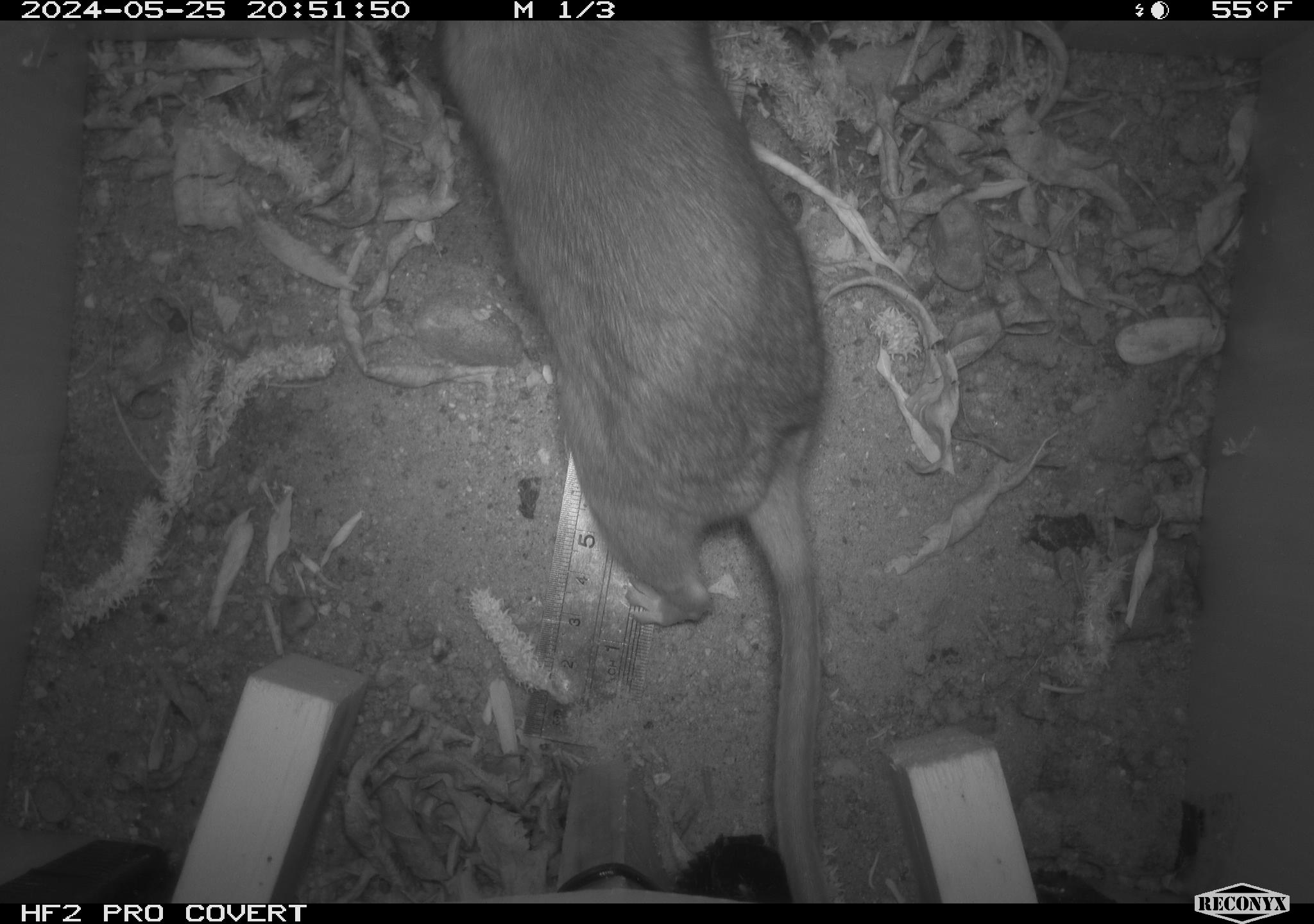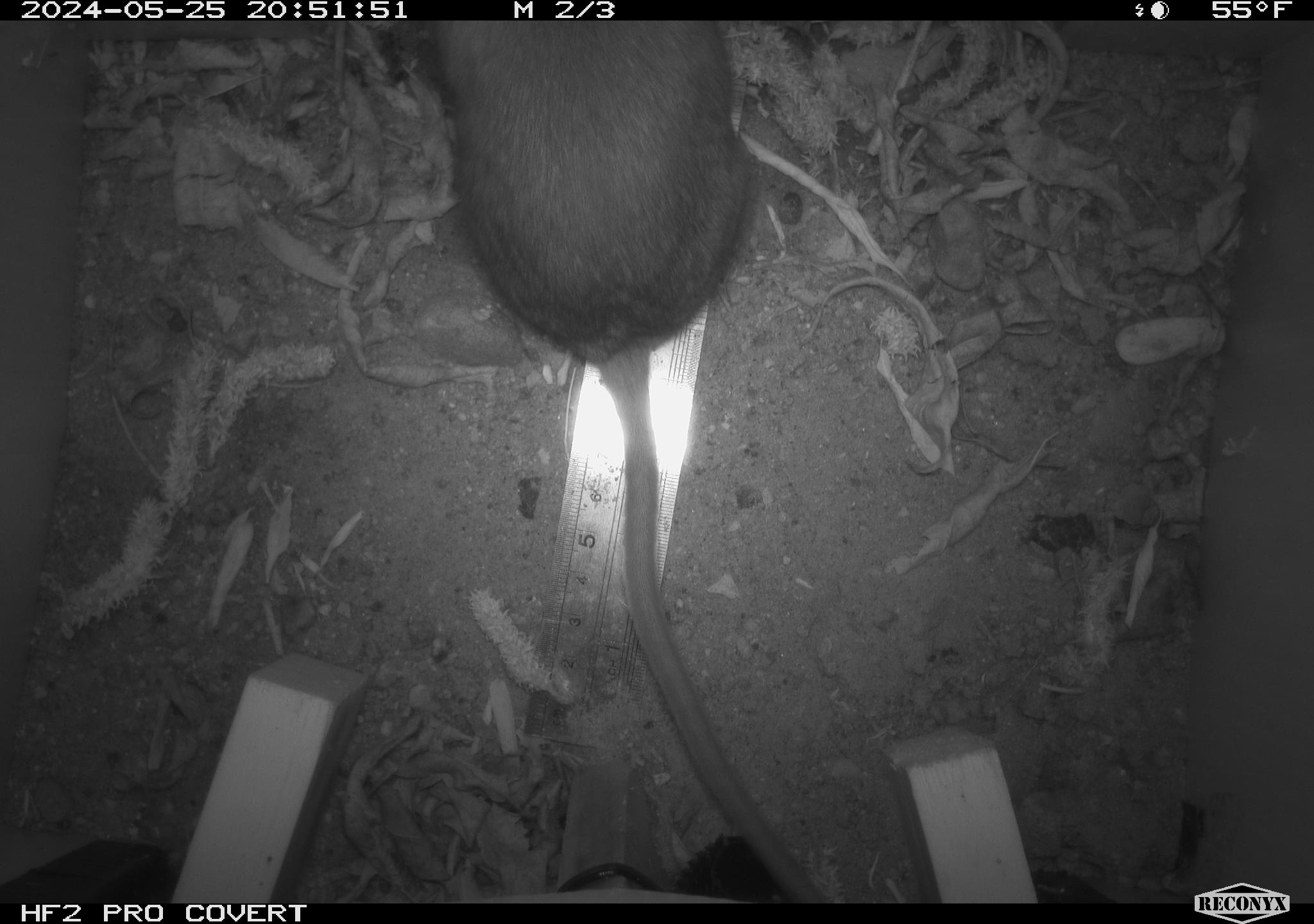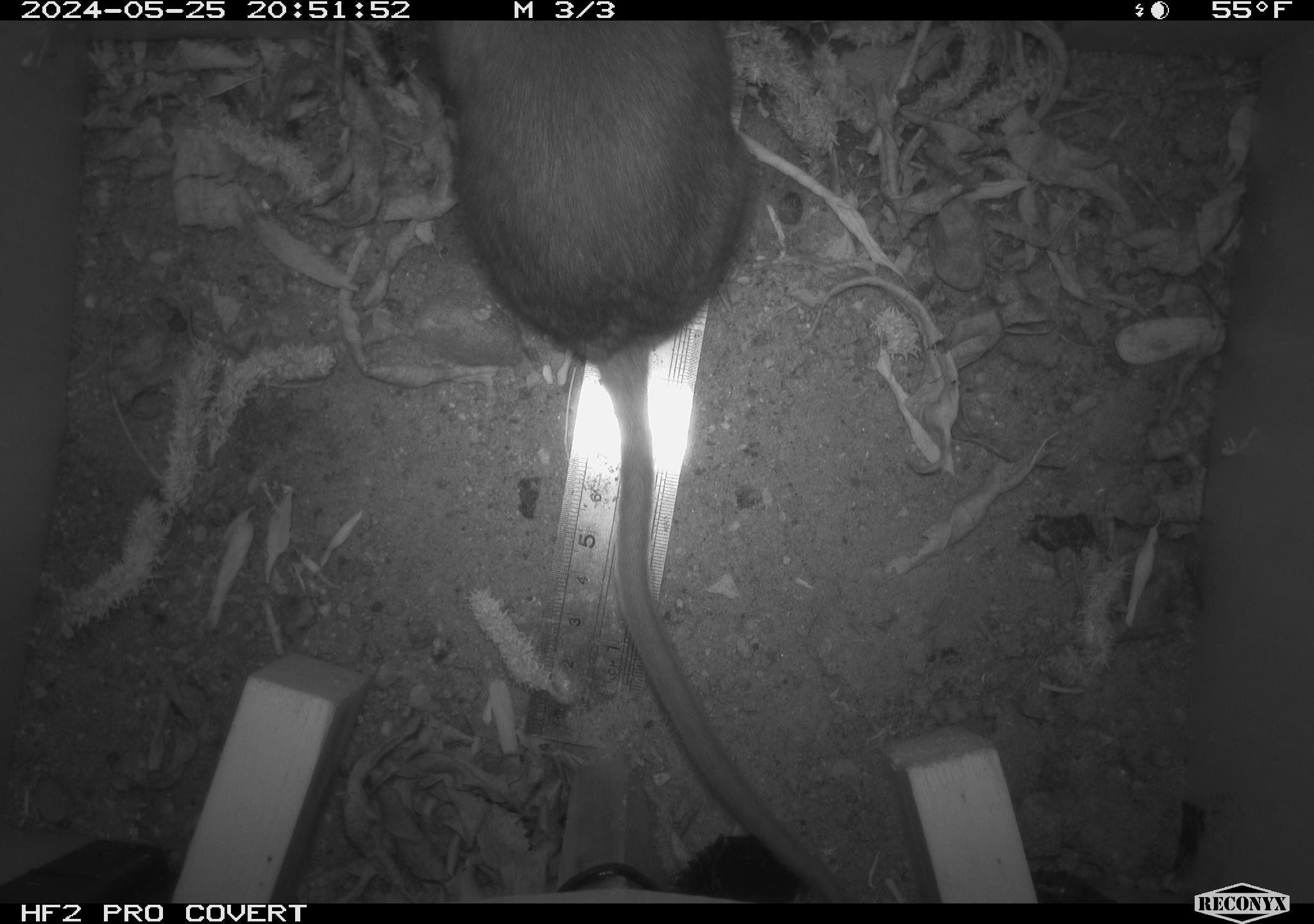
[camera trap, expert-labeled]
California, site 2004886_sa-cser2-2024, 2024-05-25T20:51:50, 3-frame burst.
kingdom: Animalia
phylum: Chordata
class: Mammalia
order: Rodentia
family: Muridae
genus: Rattus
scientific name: Rattus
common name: rat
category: rattus species